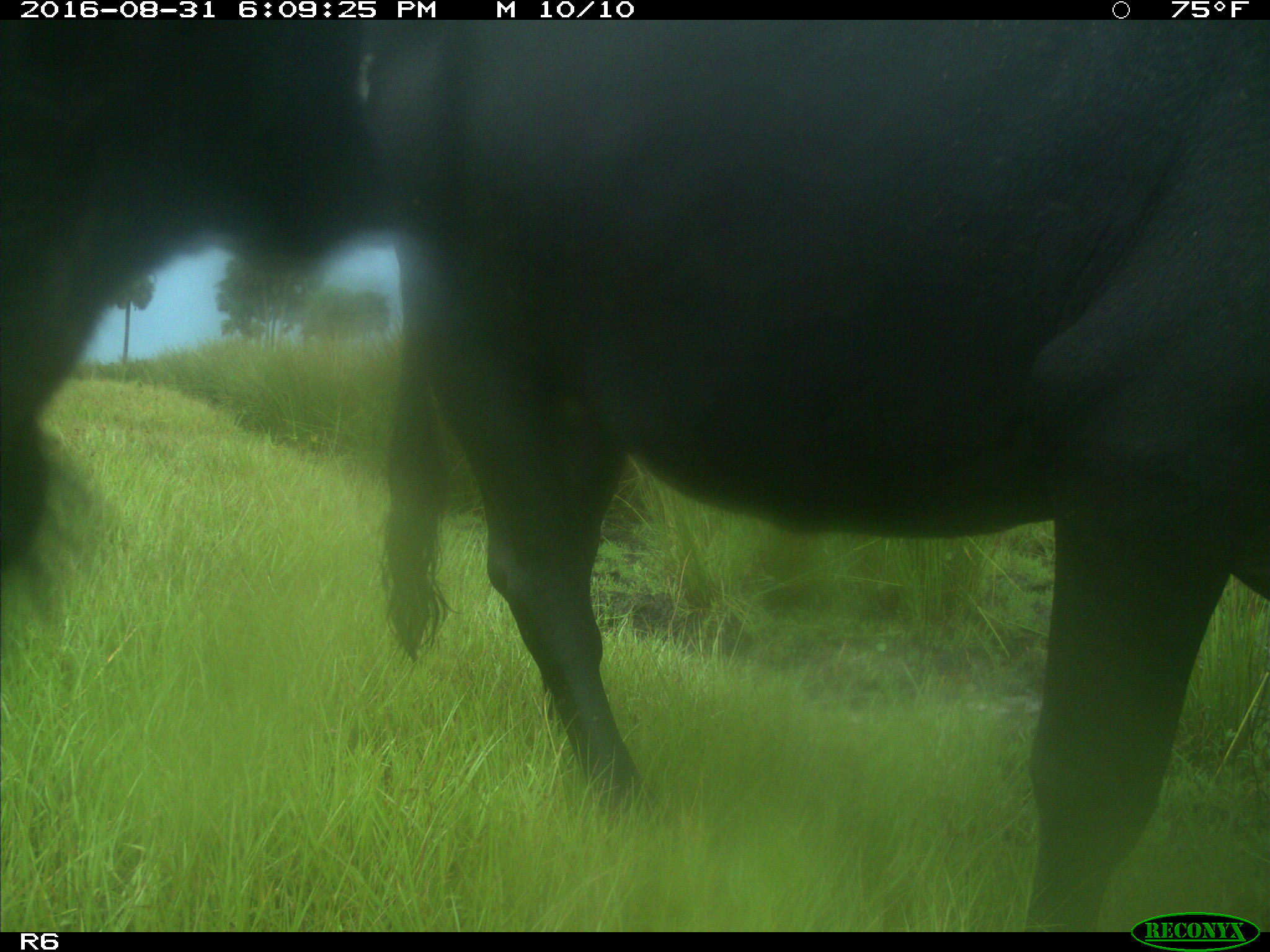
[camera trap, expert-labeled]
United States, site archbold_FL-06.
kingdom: Animalia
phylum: Chordata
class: Mammalia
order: Artiodactyla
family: Bovidae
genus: Bos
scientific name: Bos taurus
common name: domestic cow